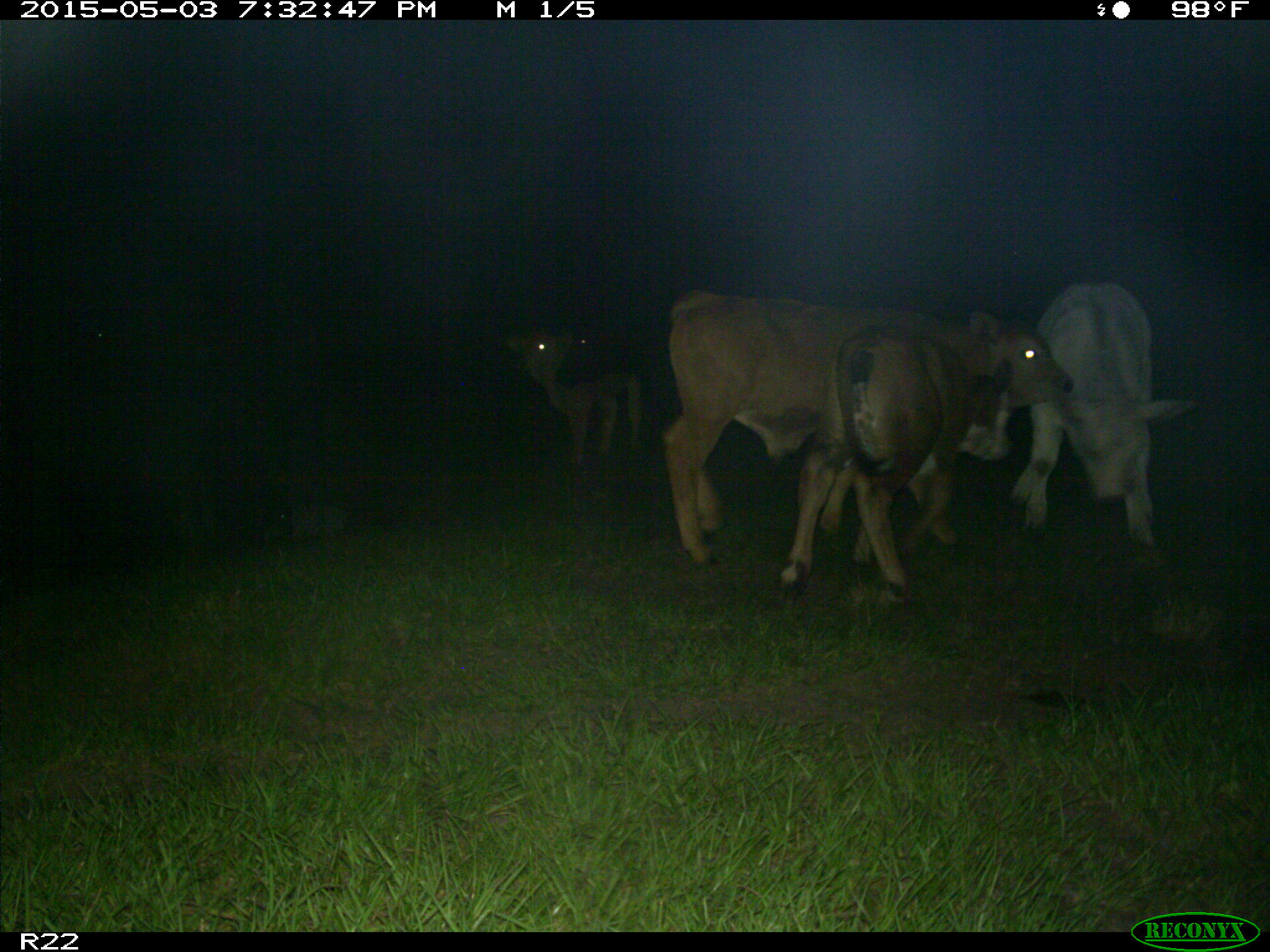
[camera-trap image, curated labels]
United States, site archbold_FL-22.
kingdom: Animalia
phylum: Chordata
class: Mammalia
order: Artiodactyla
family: Bovidae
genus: Bos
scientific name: Bos taurus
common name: domestic cow